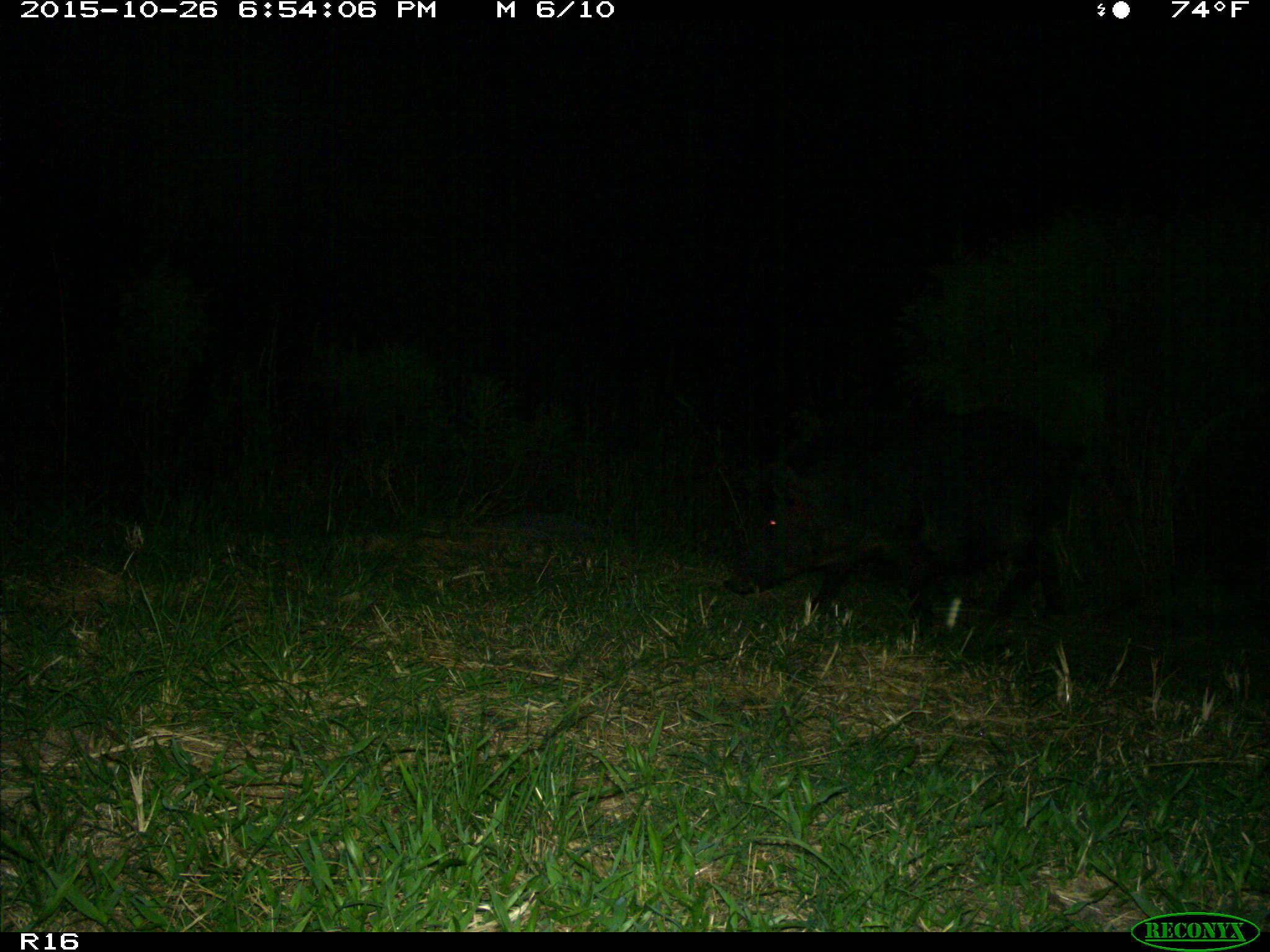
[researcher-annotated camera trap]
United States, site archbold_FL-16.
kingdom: Animalia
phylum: Chordata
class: Mammalia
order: Artiodactyla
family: Suidae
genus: Sus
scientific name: Sus scrofa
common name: wild boar